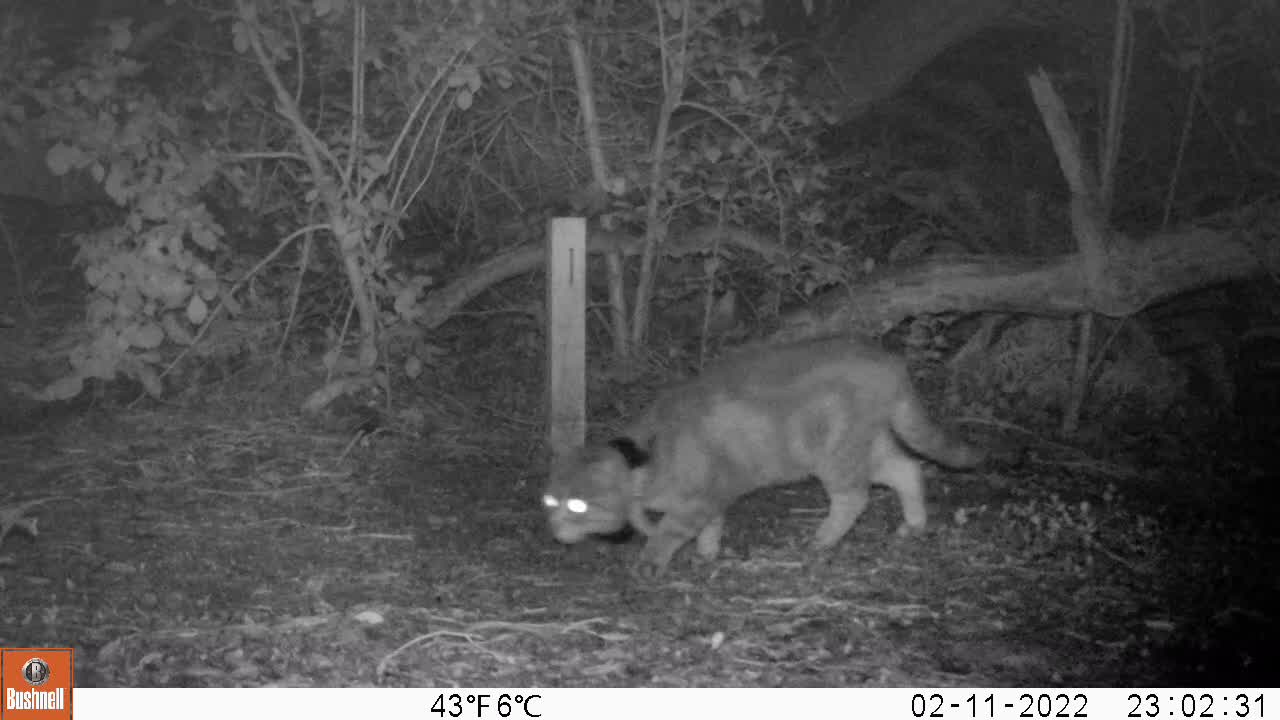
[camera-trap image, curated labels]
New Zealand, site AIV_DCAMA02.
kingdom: Animalia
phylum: Chordata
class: Mammalia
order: Carnivora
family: Felidae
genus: Felis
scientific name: Felis catus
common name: domestic cat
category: cat